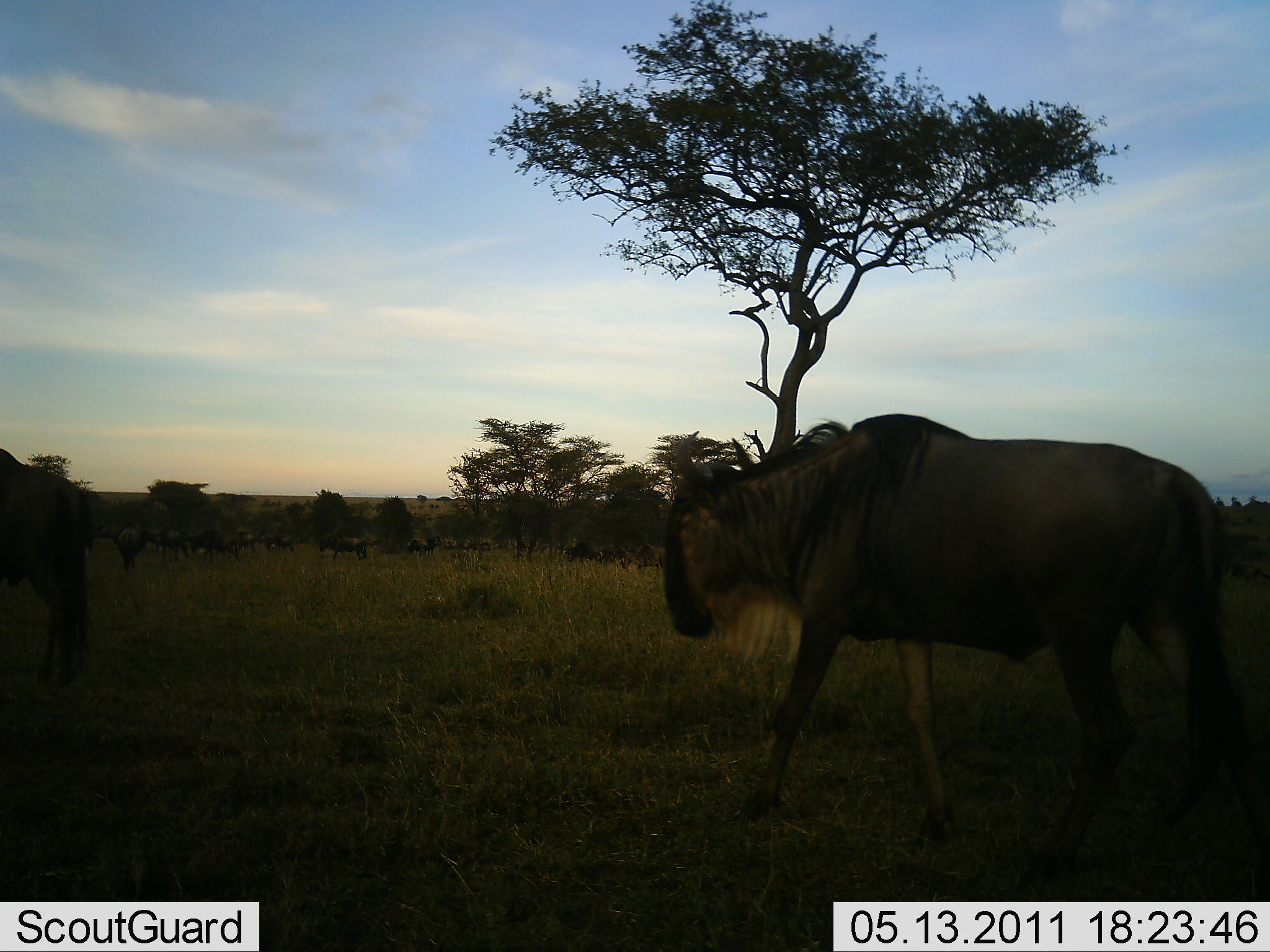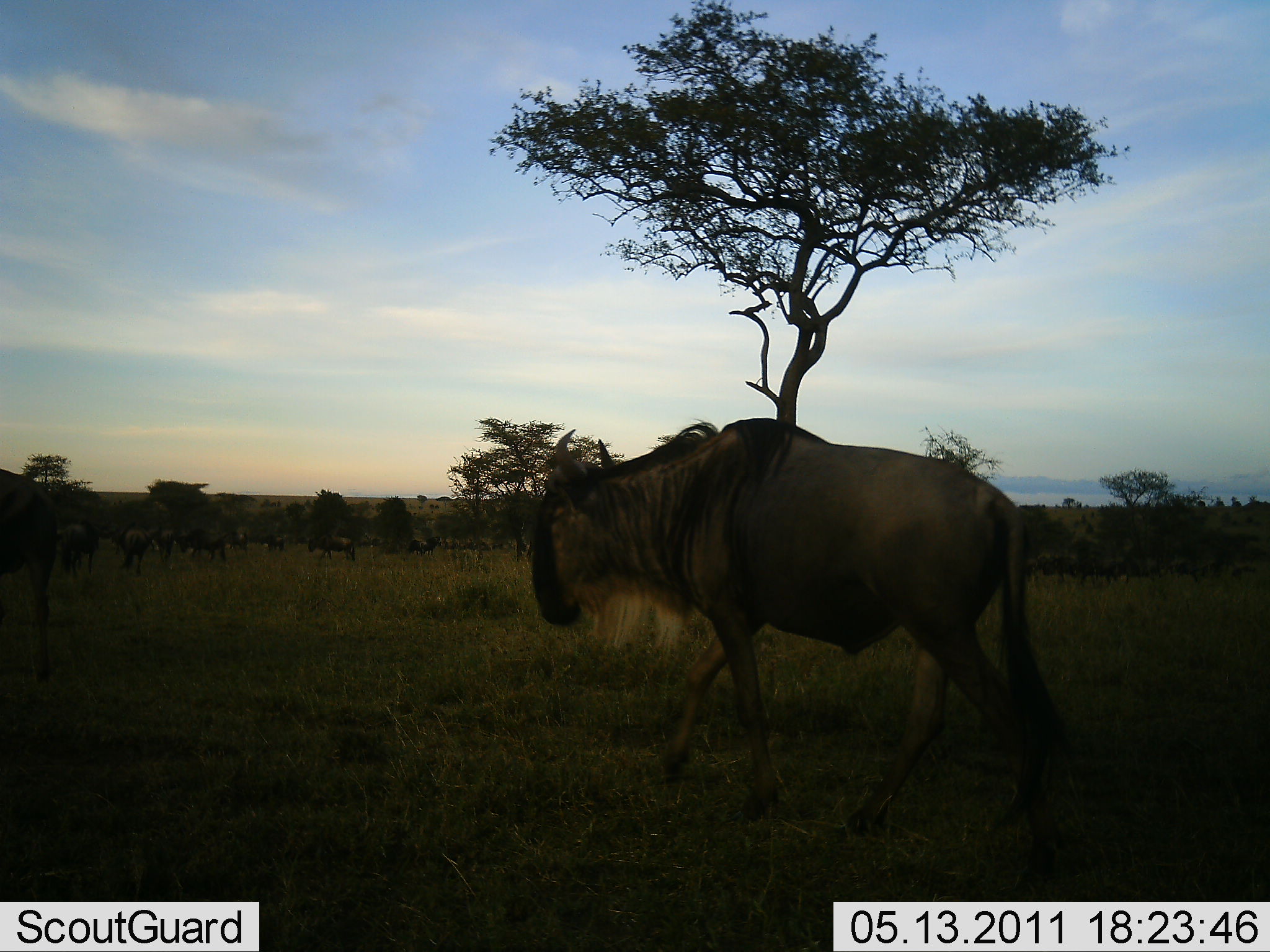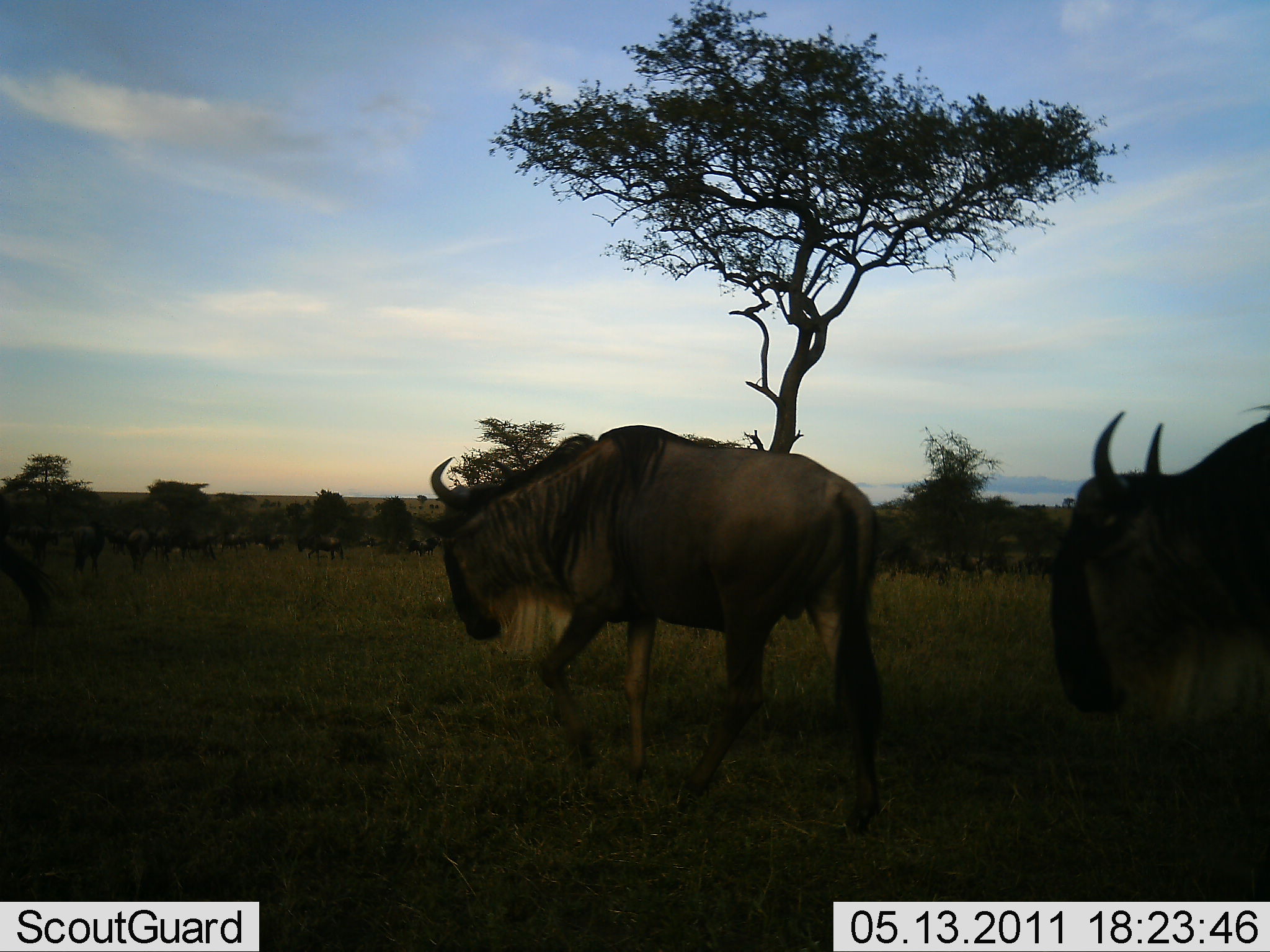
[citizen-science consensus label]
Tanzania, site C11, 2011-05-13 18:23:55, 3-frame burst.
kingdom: Animalia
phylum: Chordata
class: Mammalia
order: Artiodactyla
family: Bovidae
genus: Connochaetes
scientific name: Connochaetes taurinus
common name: blue wildebeest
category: wildebeest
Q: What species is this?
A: Wildebeest (blue wildebeest) (Connochaetes taurinus).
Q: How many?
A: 11-50.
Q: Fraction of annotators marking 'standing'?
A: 31%.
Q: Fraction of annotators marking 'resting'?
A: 0%.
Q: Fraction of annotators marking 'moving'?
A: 92%.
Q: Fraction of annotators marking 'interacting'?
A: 8%.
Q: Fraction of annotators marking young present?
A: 0%.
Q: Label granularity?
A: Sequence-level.